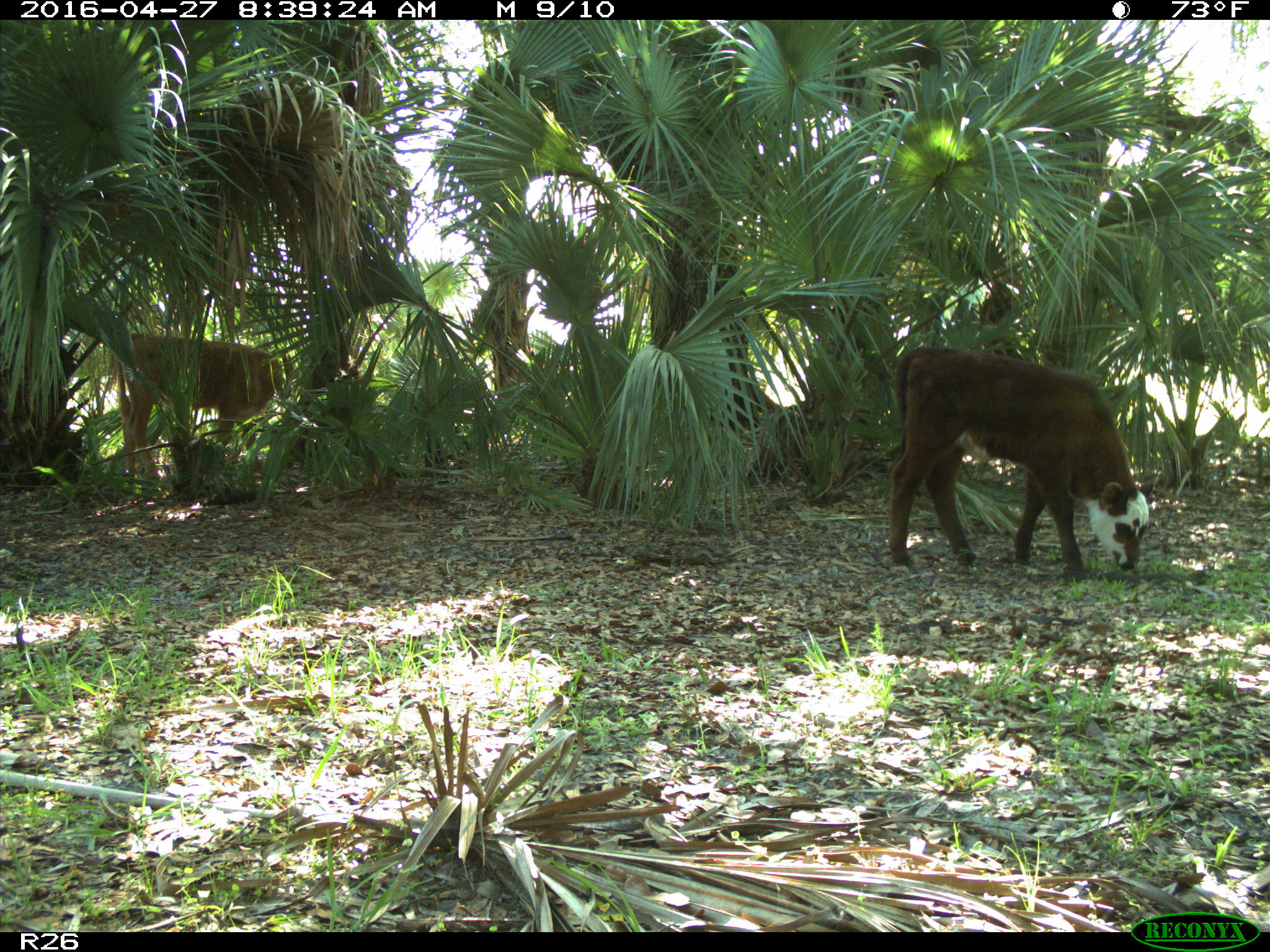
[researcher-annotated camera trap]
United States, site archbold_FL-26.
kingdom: Animalia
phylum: Chordata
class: Mammalia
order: Artiodactyla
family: Bovidae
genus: Bos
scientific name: Bos taurus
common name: domestic cow